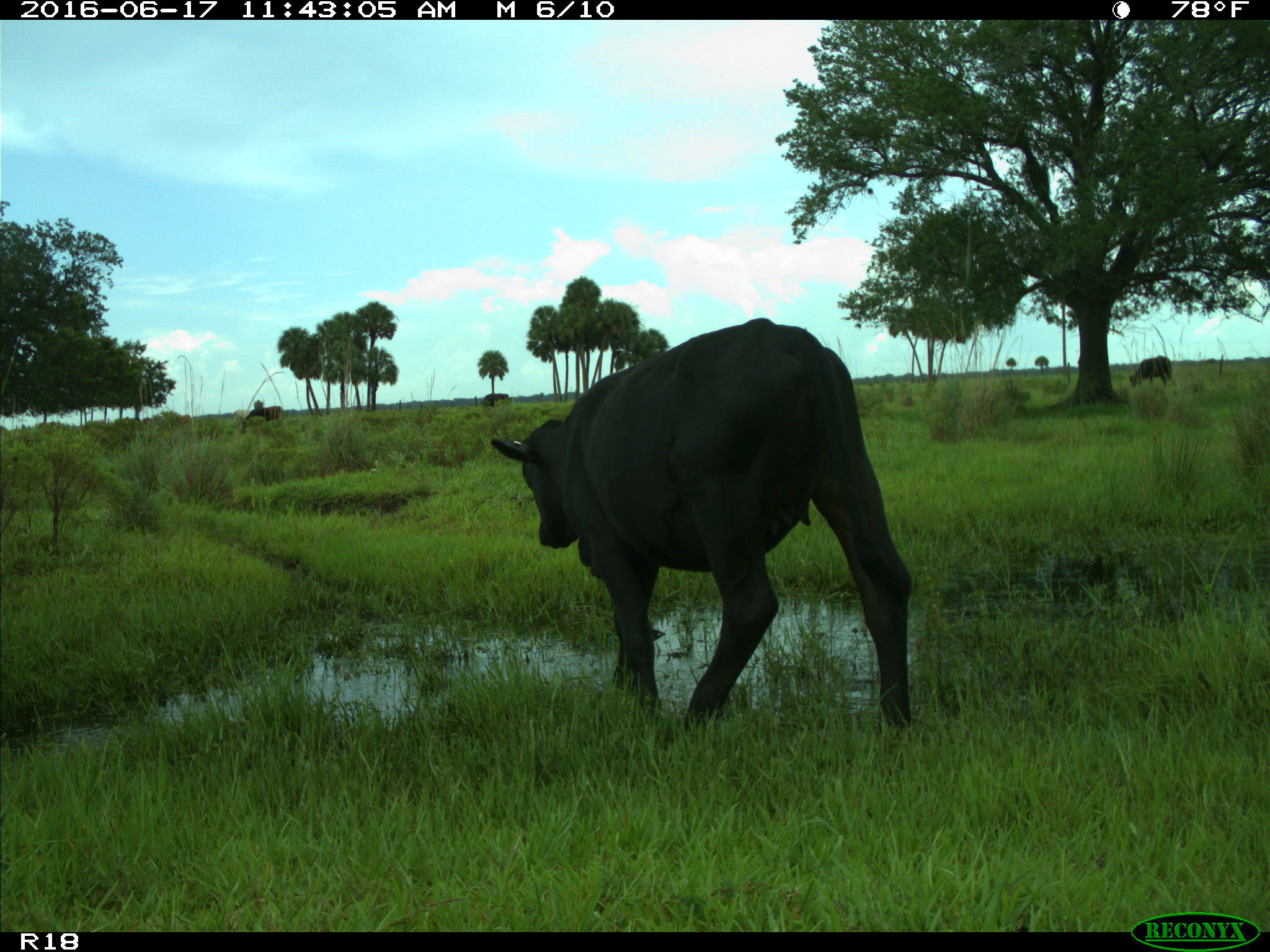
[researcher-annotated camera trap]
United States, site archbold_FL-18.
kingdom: Animalia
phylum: Chordata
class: Mammalia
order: Artiodactyla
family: Bovidae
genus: Bos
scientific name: Bos taurus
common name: domestic cow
Bos taurus (domestic cow).